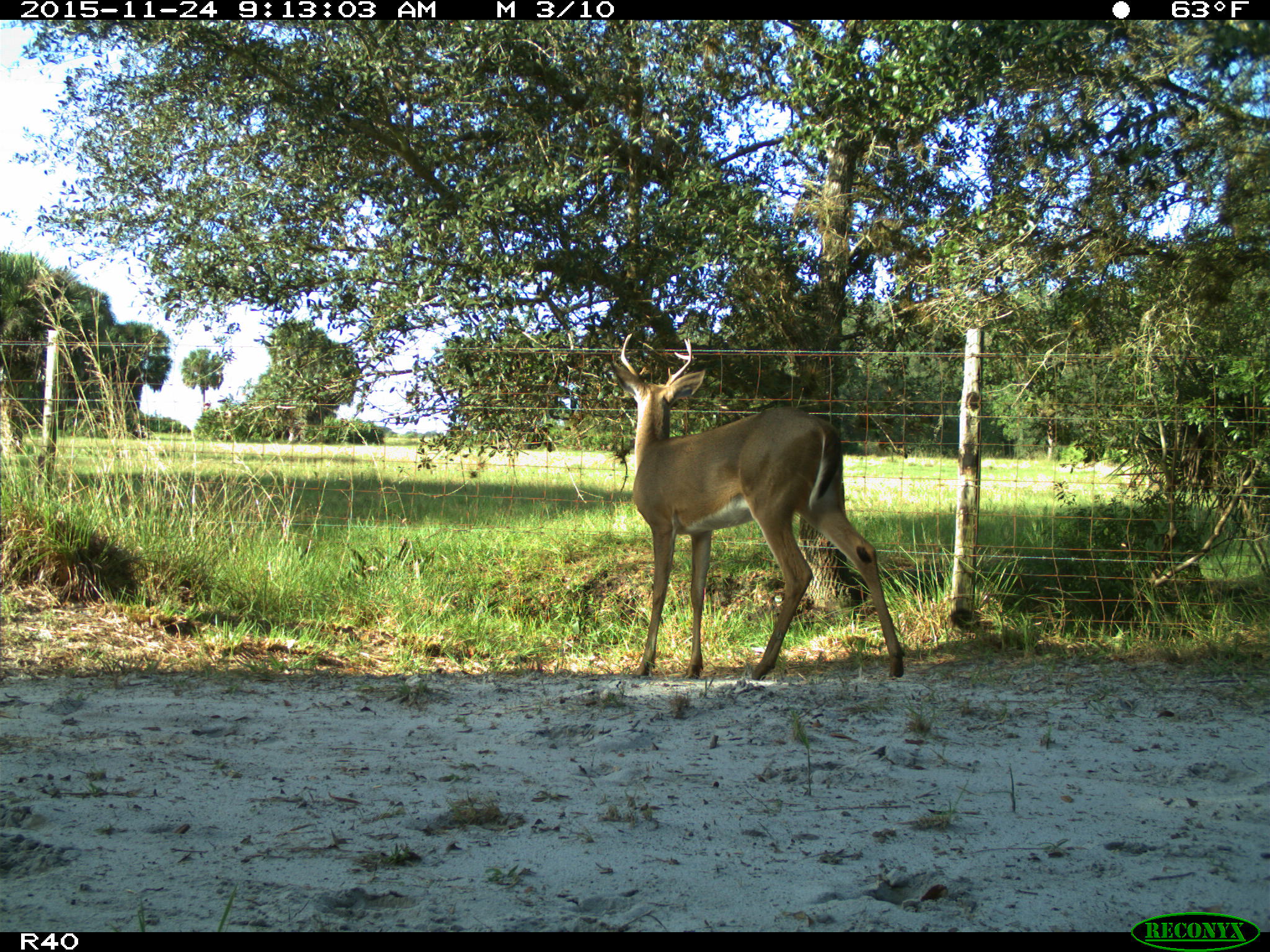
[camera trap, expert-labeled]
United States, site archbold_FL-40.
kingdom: Animalia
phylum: Chordata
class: Mammalia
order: Artiodactyla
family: Cervidae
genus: Odocoileus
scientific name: Odocoileus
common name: deer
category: unidentified deer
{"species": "unidentified deer (deer) (Odocoileus)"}